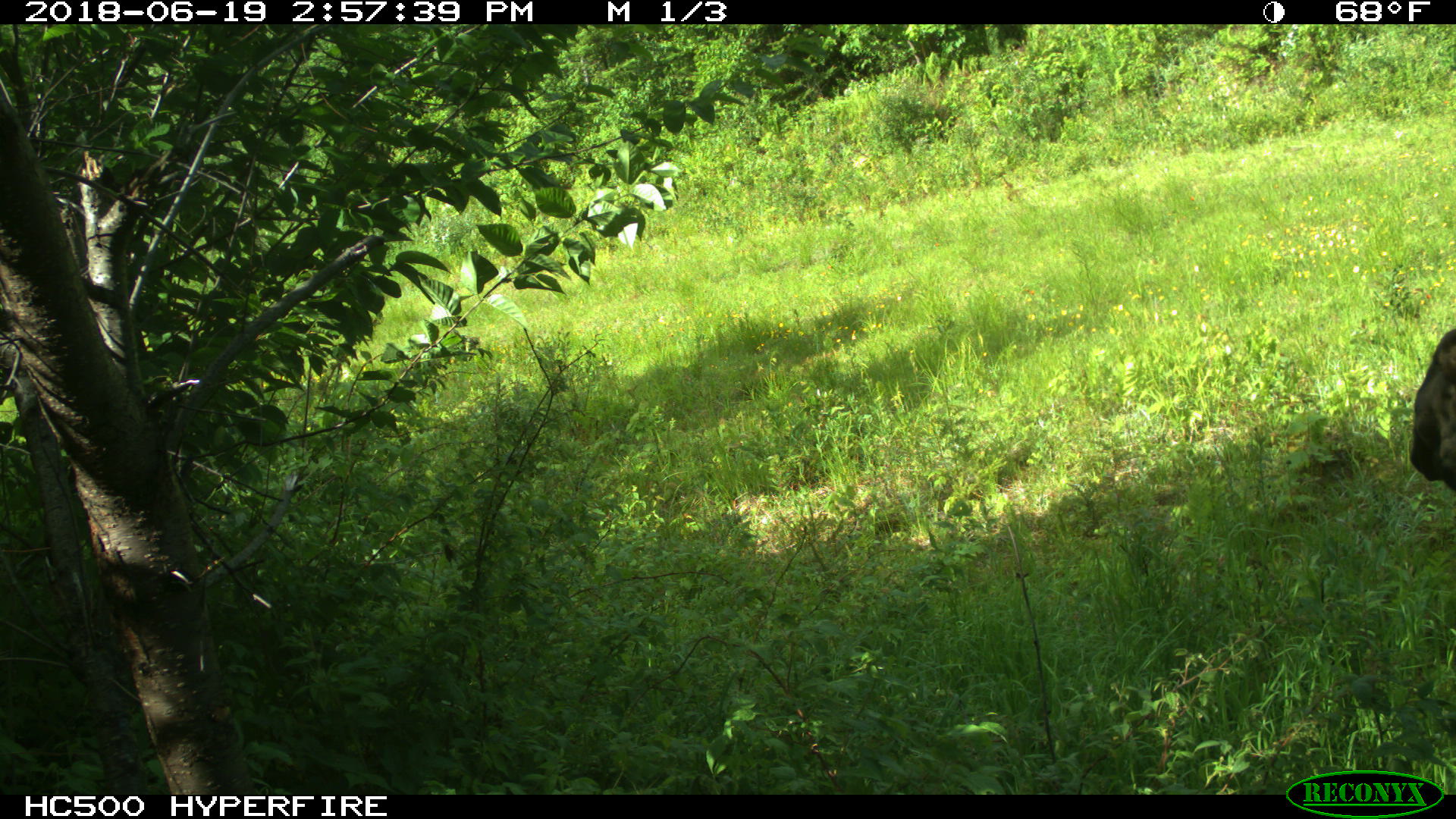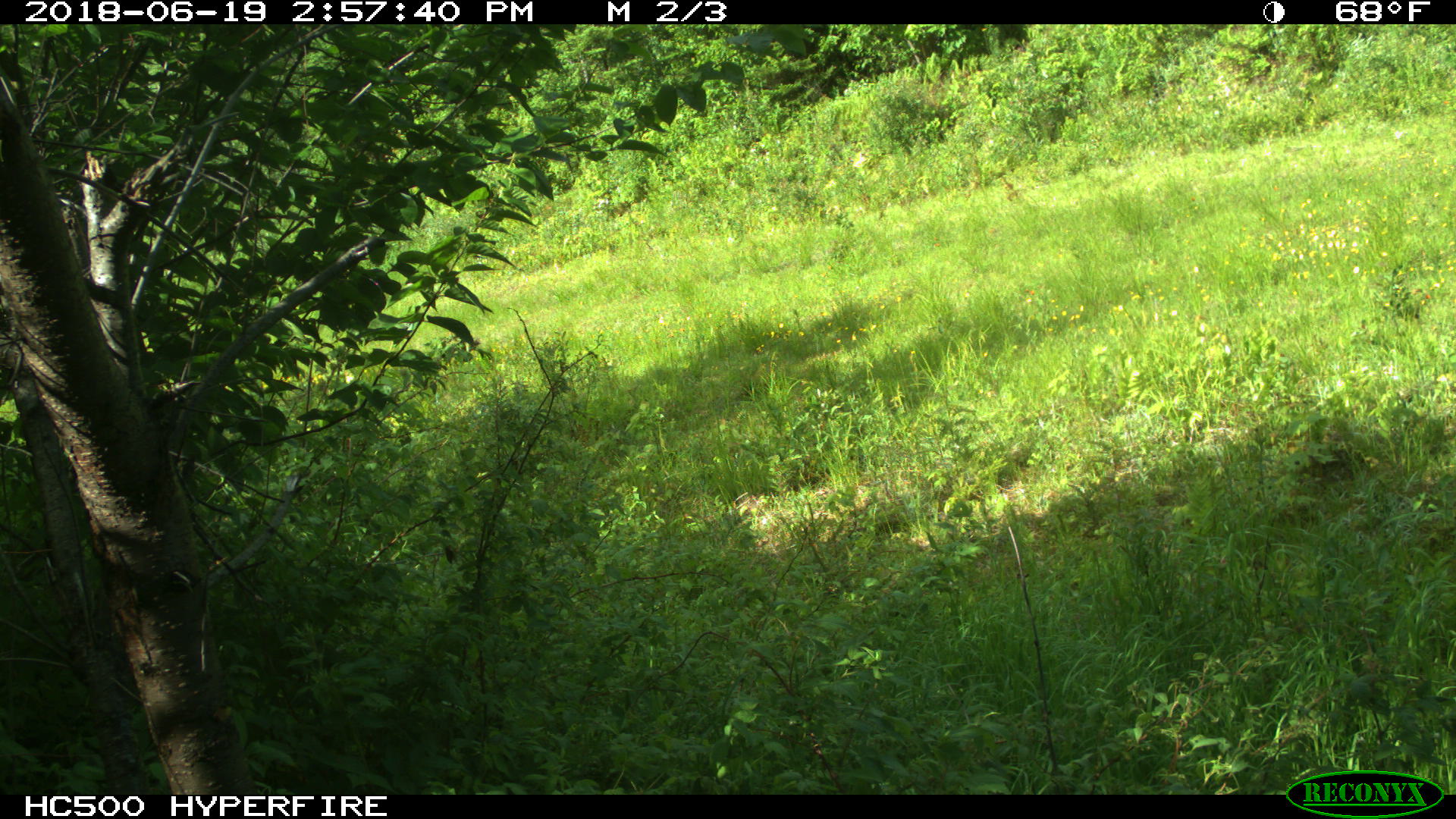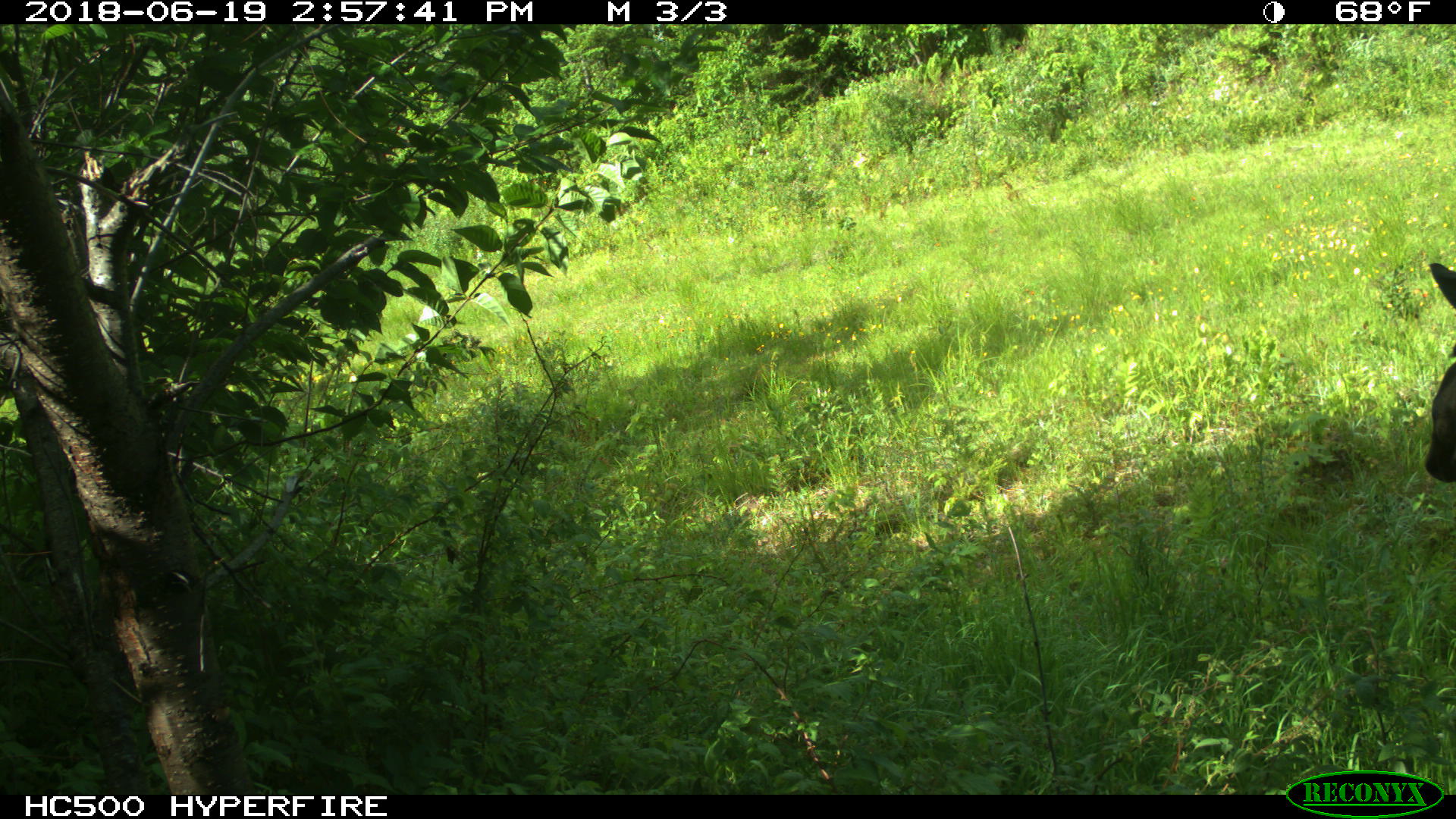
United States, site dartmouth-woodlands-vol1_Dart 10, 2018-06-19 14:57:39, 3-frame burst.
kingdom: Animalia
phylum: Chordata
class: Mammalia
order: Artiodactyla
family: Cervidae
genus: Alces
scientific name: Alces alces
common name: moose